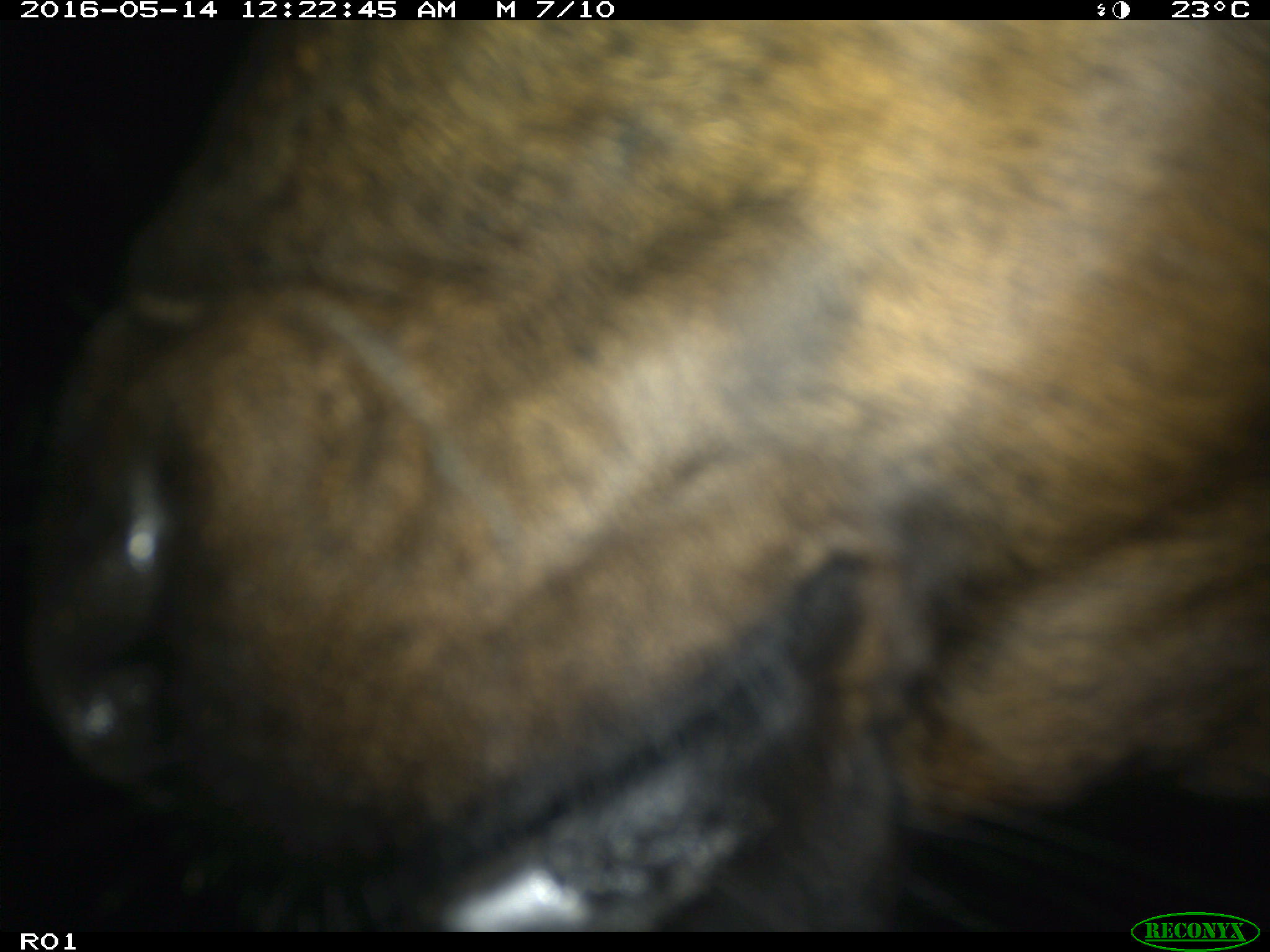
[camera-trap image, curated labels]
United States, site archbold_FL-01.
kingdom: Animalia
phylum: Chordata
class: Mammalia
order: Artiodactyla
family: Bovidae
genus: Bos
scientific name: Bos taurus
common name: domestic cow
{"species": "Bos taurus (domestic cow)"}